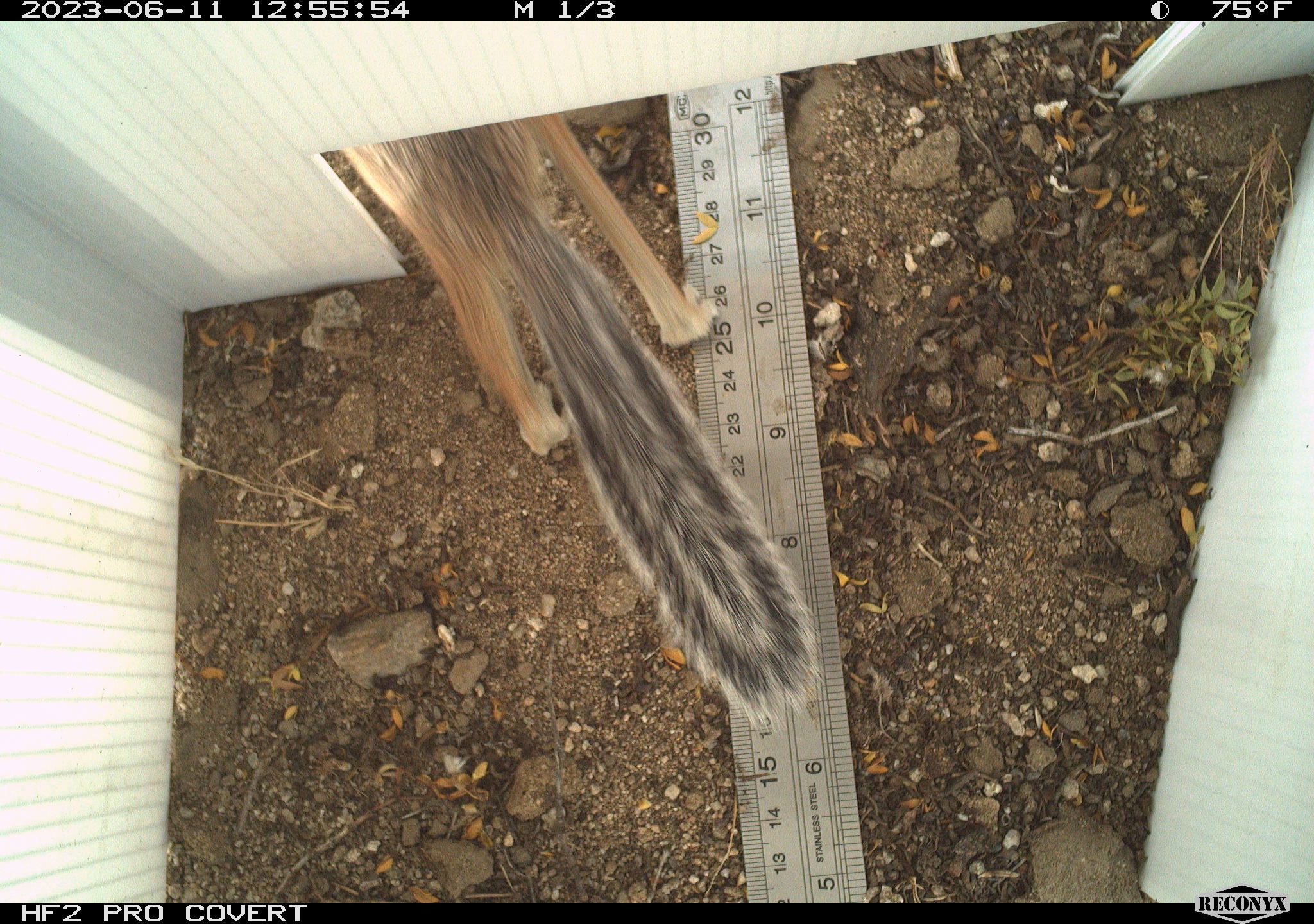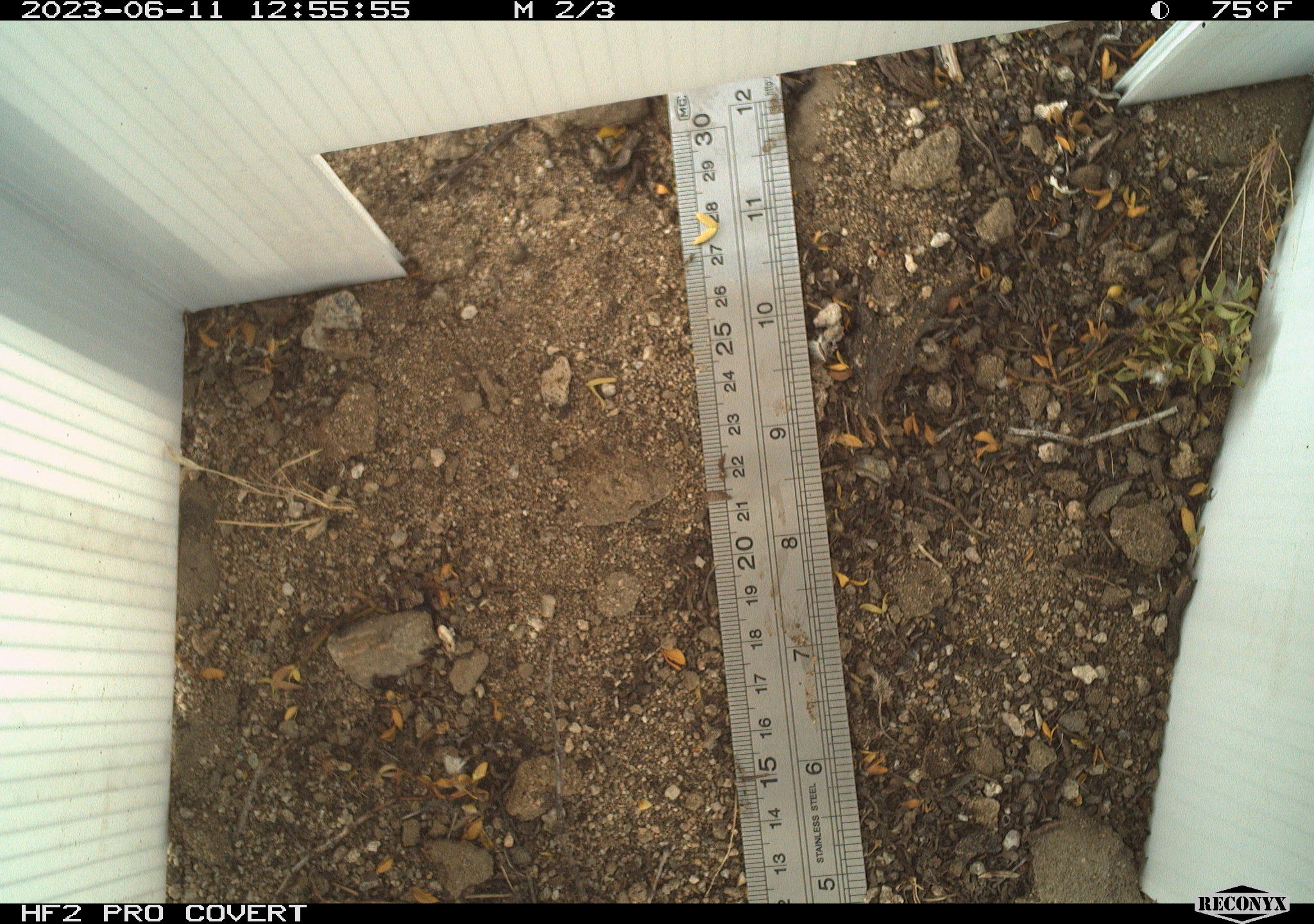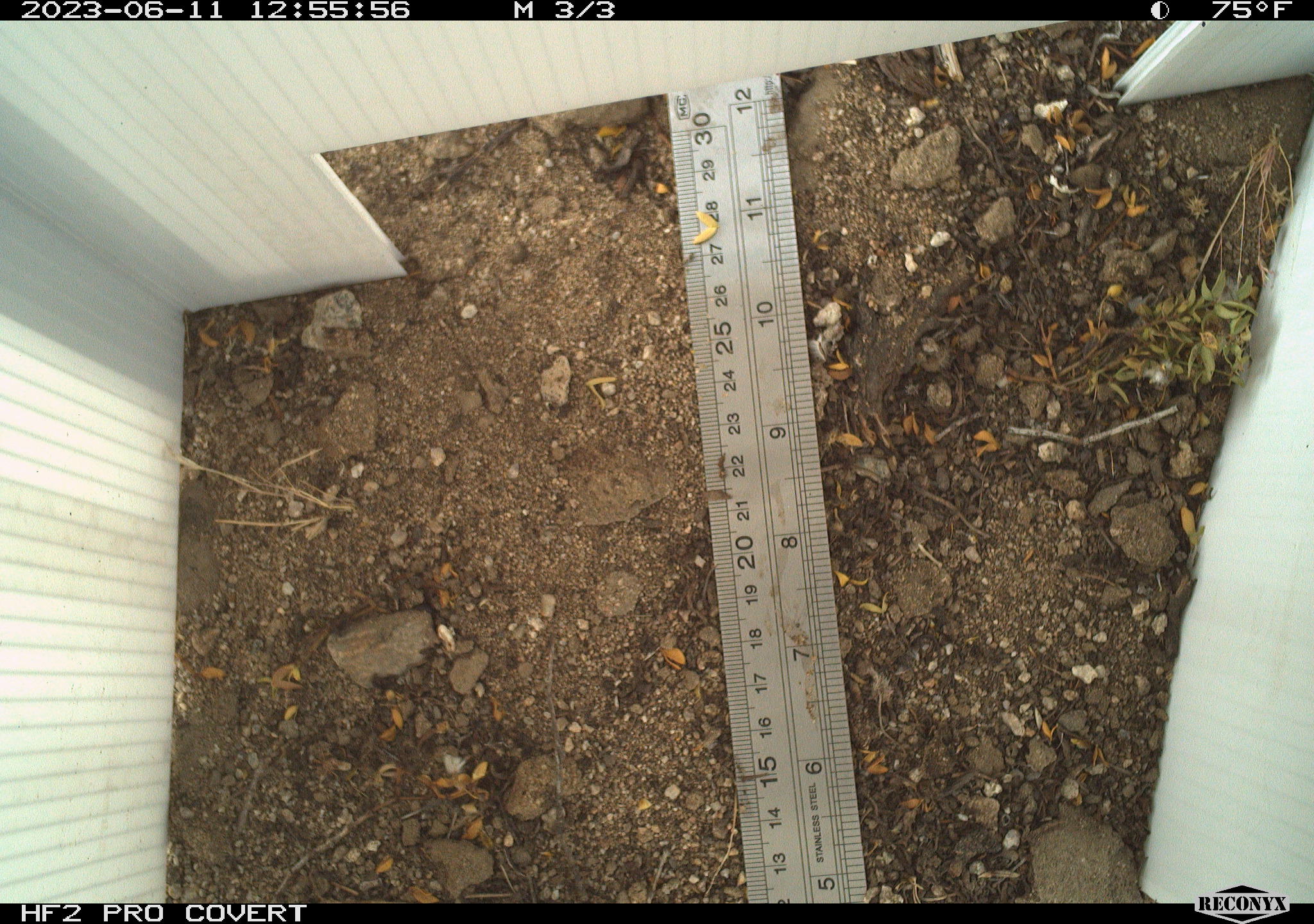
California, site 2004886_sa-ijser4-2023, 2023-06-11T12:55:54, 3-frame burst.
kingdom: Animalia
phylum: Chordata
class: Mammalia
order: Rodentia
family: Sciuridae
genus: Ammospermophilus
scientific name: Ammospermophilus leucurus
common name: white-tailed antelope squirrel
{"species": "white-tailed antelope squirrel (Ammospermophilus leucurus)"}